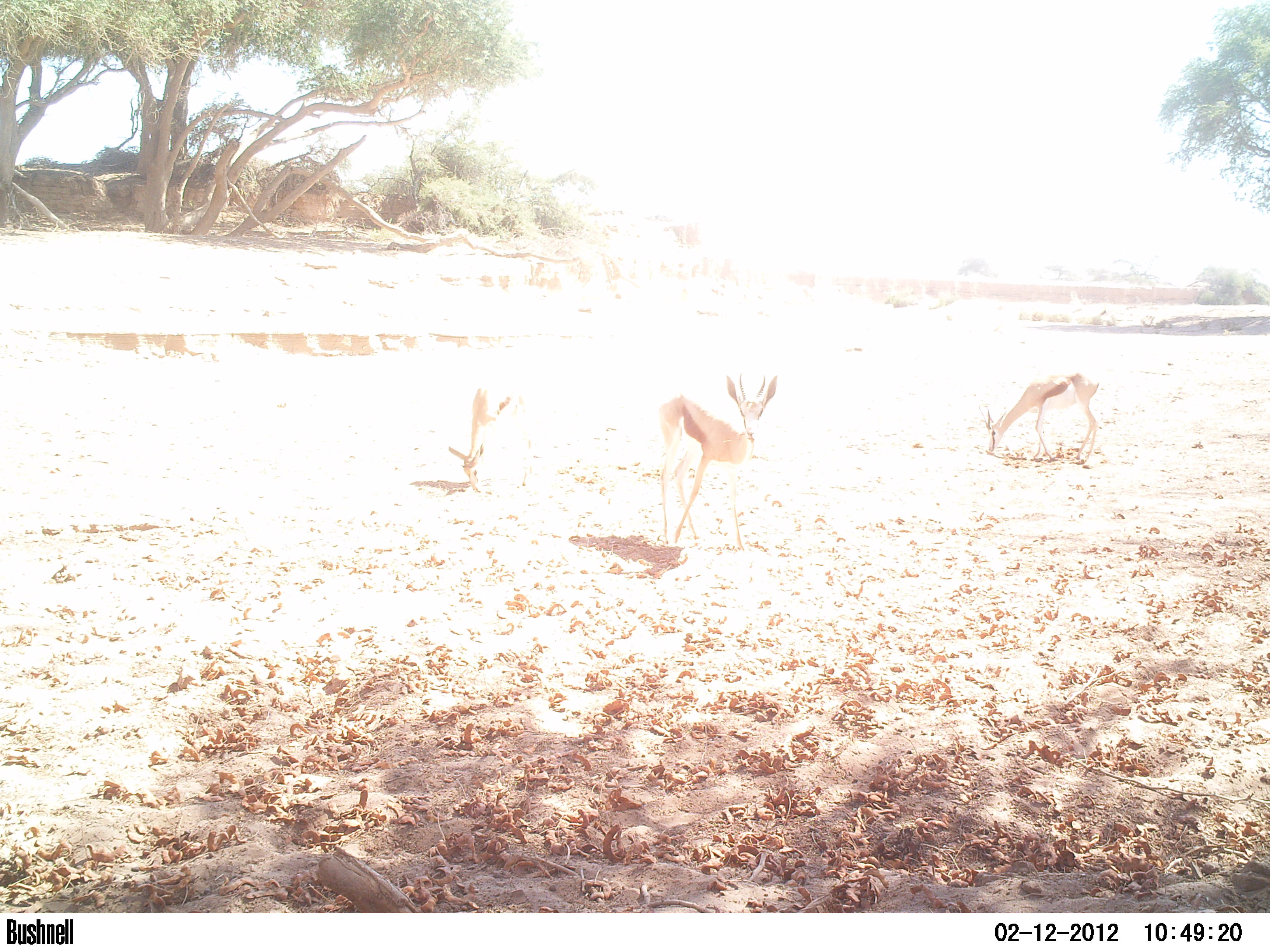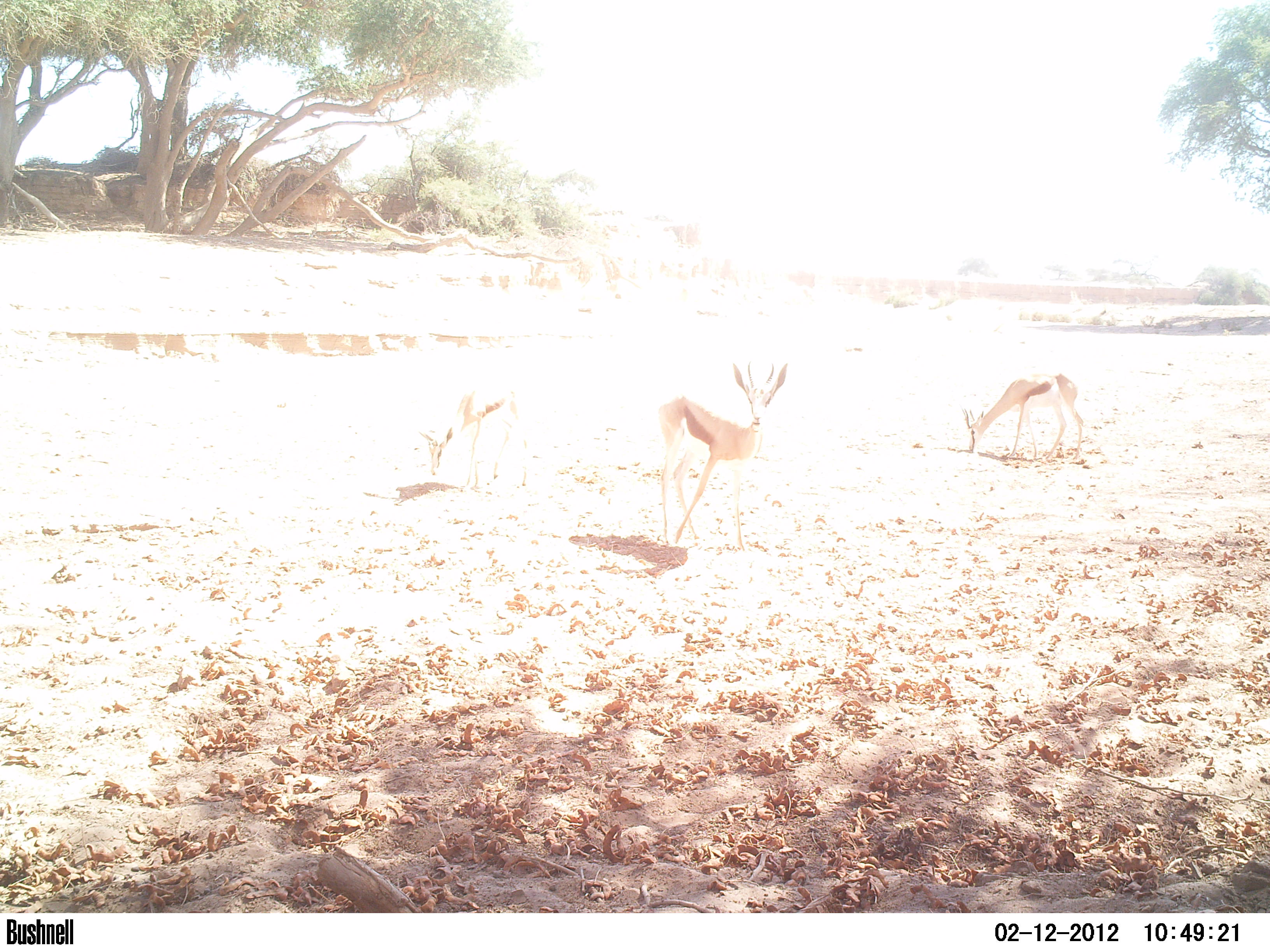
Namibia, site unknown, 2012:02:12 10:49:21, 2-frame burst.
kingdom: Animalia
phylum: Chordata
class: Mammalia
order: Artiodactyla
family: Bovidae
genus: Antidorcas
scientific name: Antidorcas marsupialis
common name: springbok